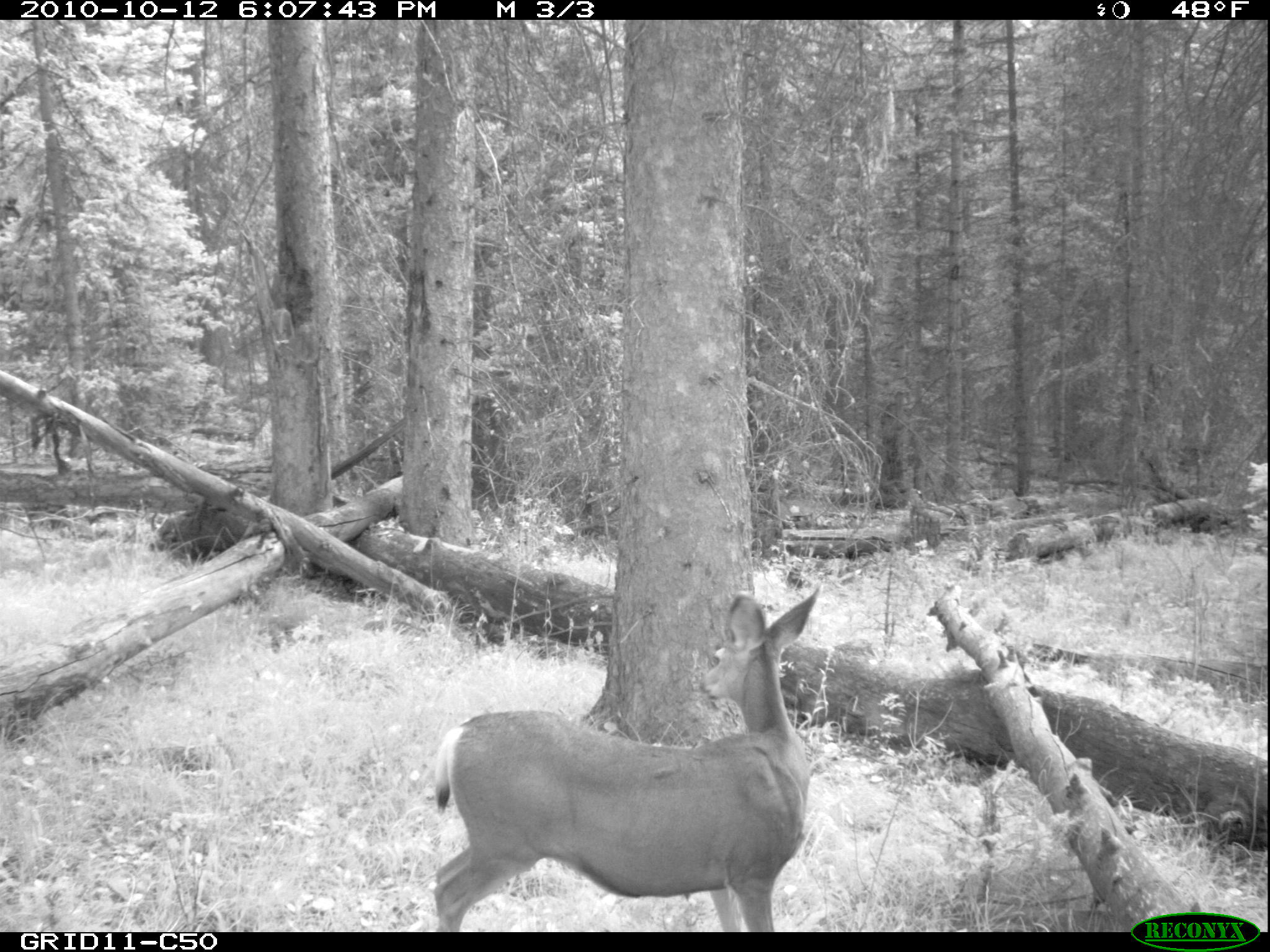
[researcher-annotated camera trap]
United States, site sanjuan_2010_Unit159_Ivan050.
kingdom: Animalia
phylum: Chordata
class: Mammalia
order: Artiodactyla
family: Cervidae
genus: Odocoileus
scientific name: Odocoileus hemionus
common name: mule deer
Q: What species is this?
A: Odocoileus hemionus (mule deer).